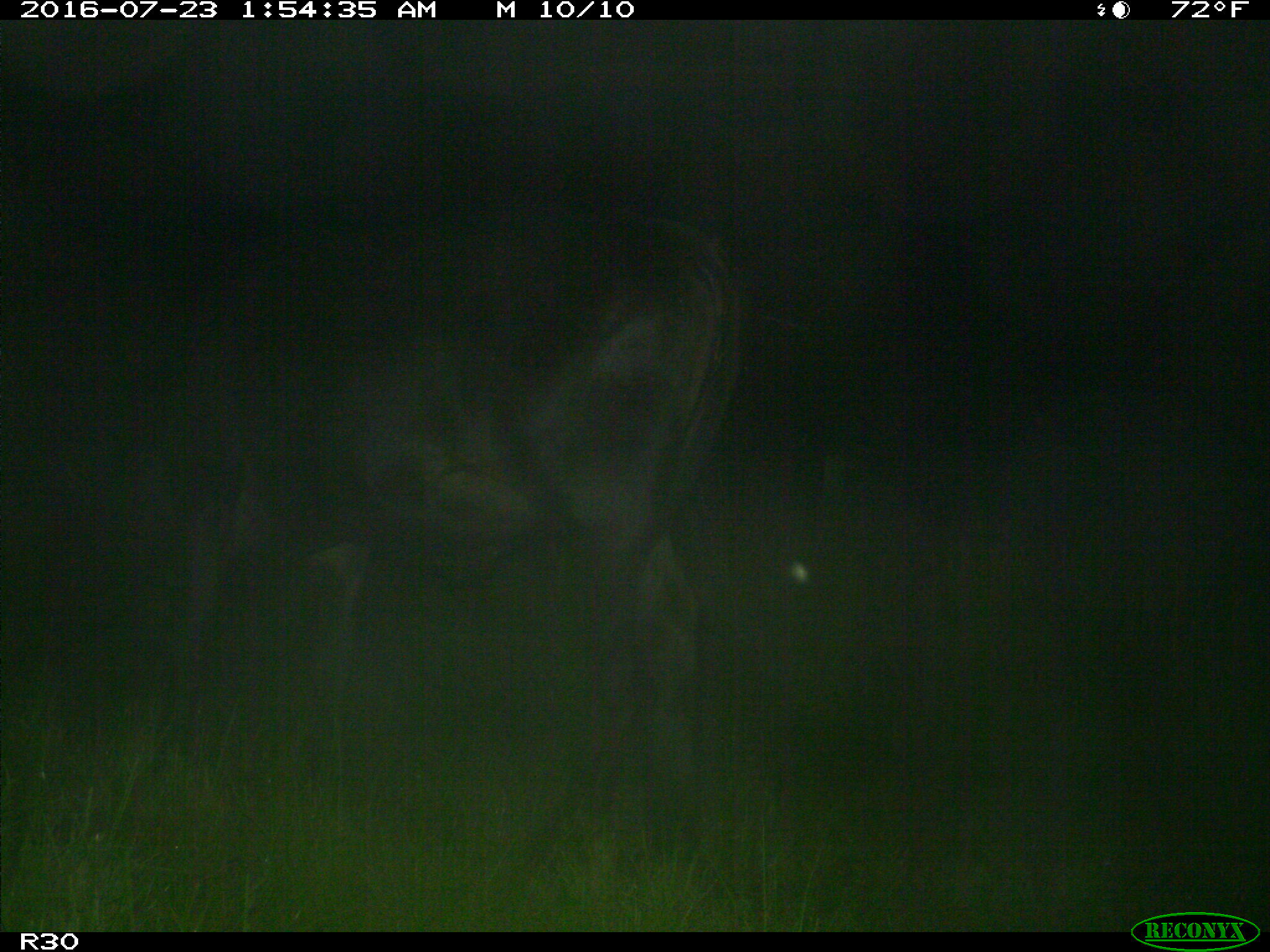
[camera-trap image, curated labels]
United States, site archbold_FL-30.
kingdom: Animalia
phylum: Chordata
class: Mammalia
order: Artiodactyla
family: Bovidae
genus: Bos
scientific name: Bos taurus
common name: domestic cow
Bos taurus (domestic cow).